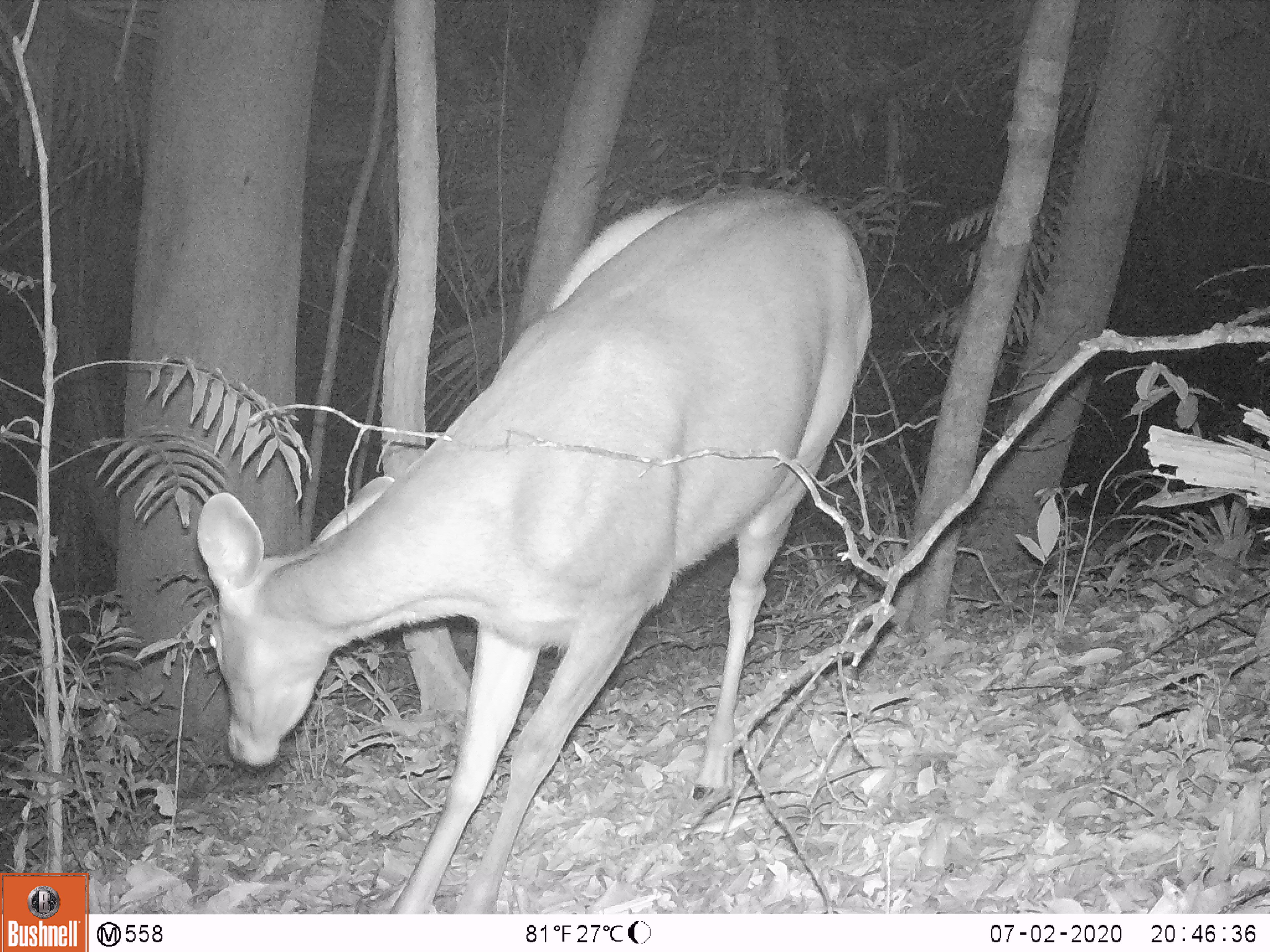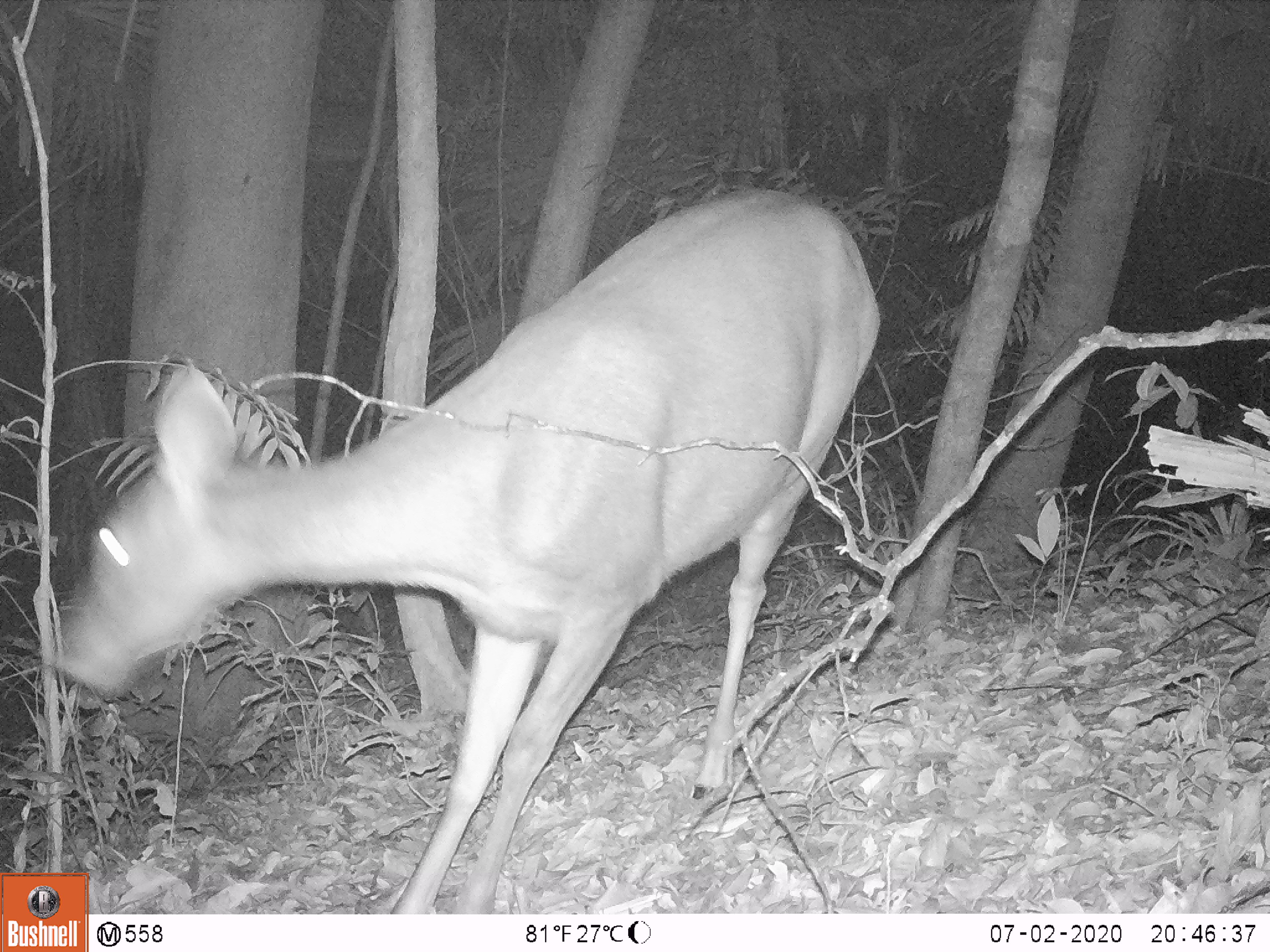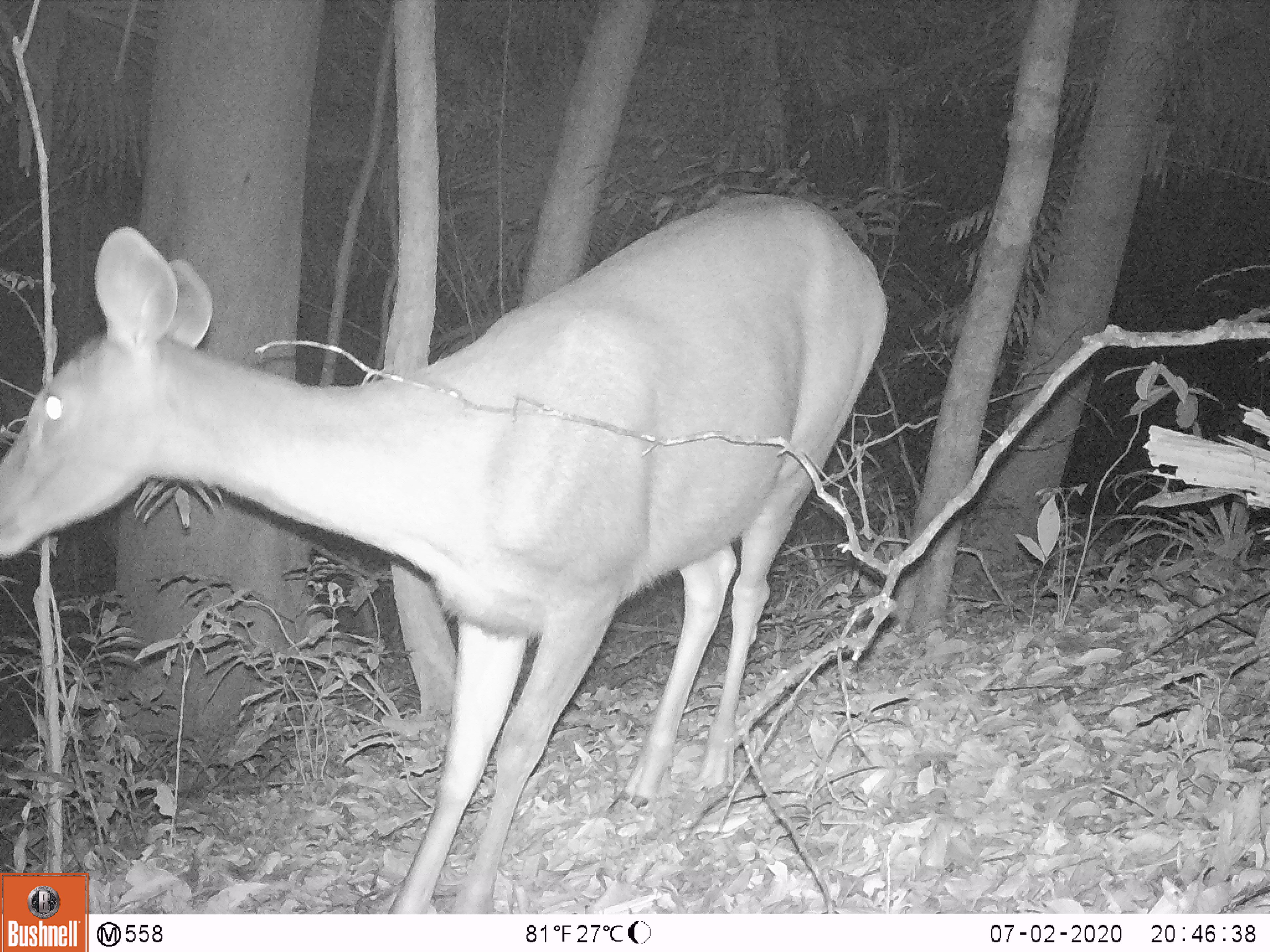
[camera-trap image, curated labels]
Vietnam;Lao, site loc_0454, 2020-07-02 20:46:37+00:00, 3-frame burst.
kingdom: Animalia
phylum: Chordata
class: Mammalia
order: Artiodactyla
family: Cervidae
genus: Rusa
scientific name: Rusa unicolor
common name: sambar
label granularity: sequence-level